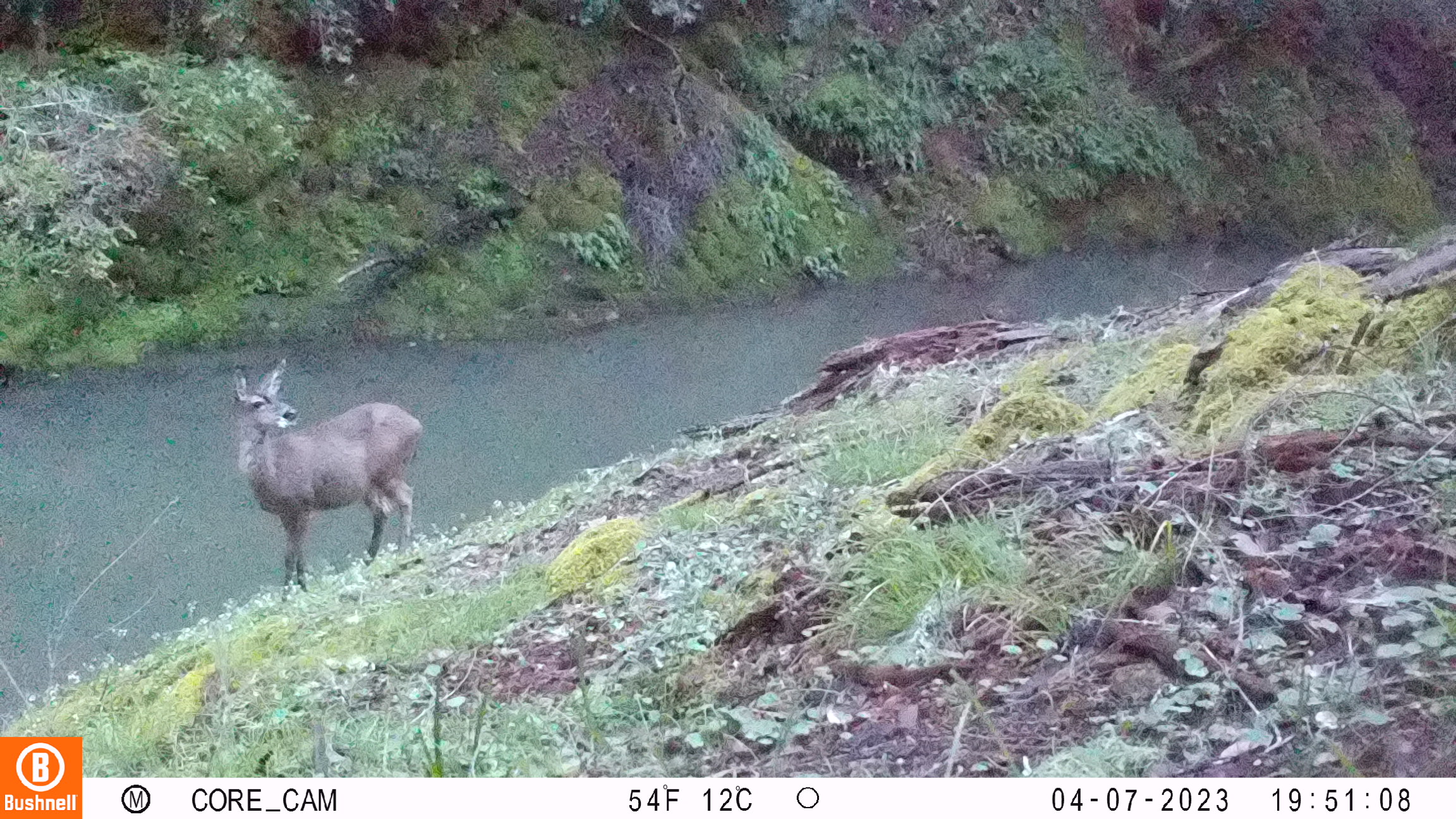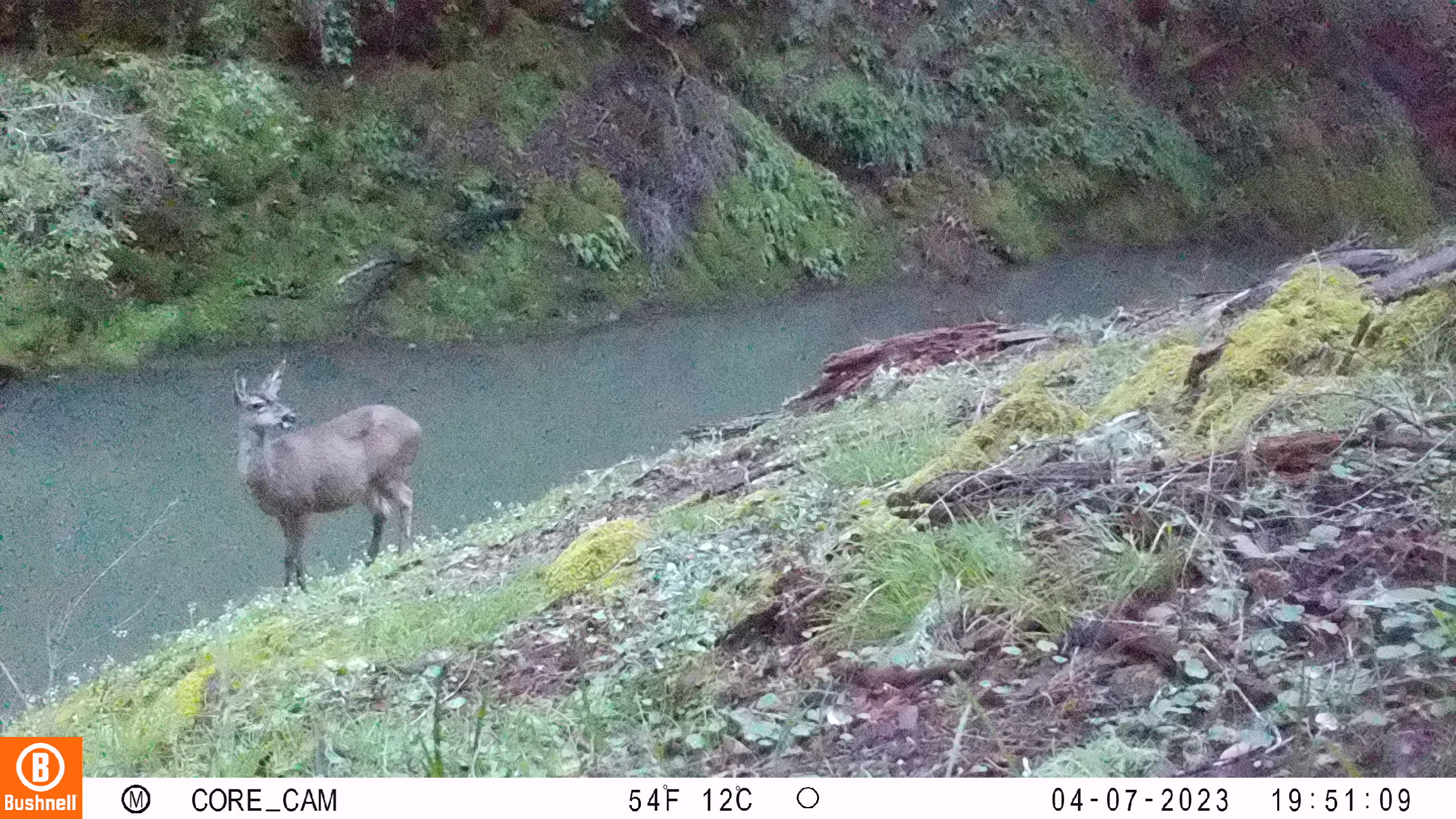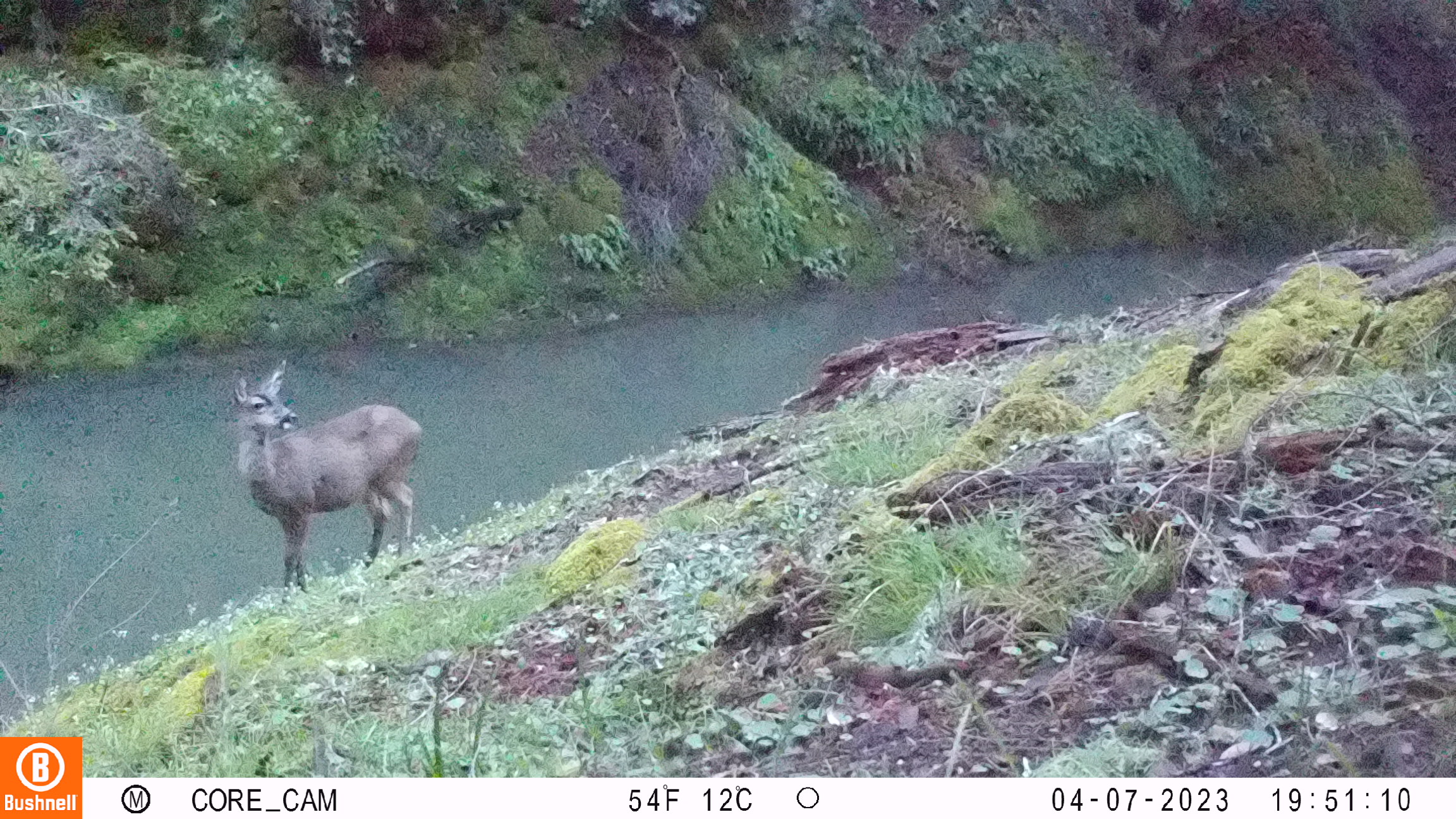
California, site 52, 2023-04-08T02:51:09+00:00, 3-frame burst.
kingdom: Animalia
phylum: Chordata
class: Mammalia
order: Artiodactyla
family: Cervidae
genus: Odocoileus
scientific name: Odocoileus hemionus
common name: mule deer